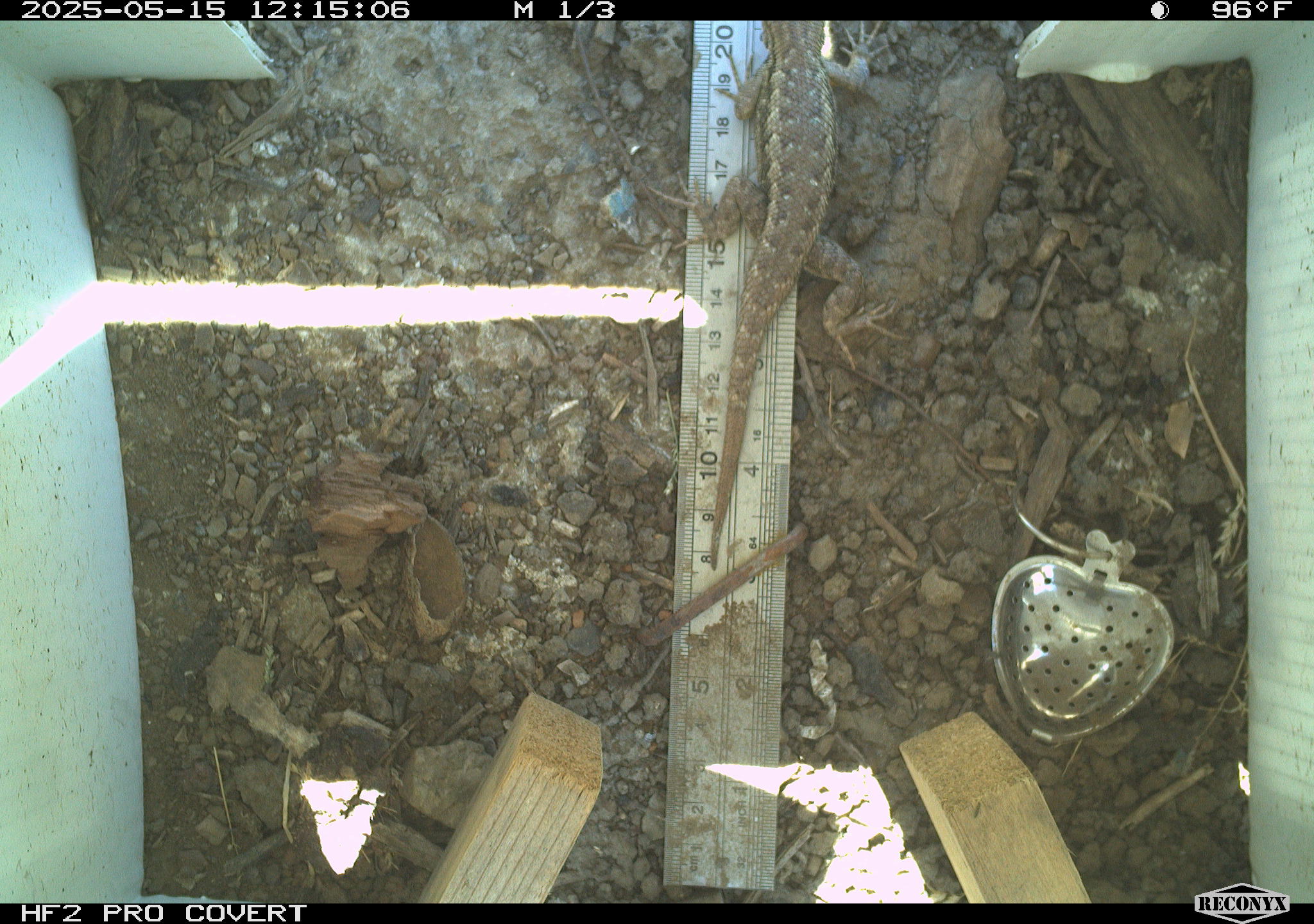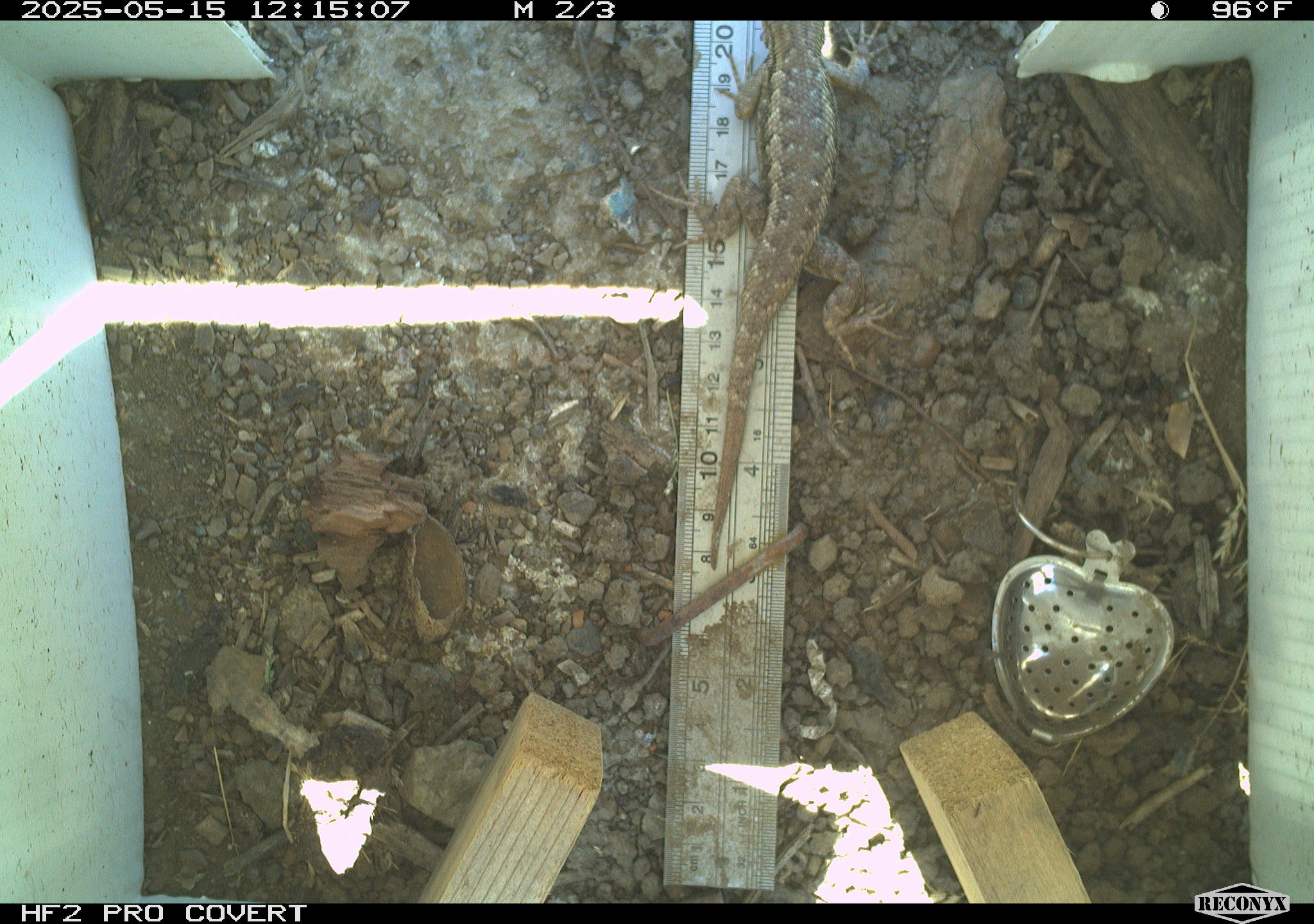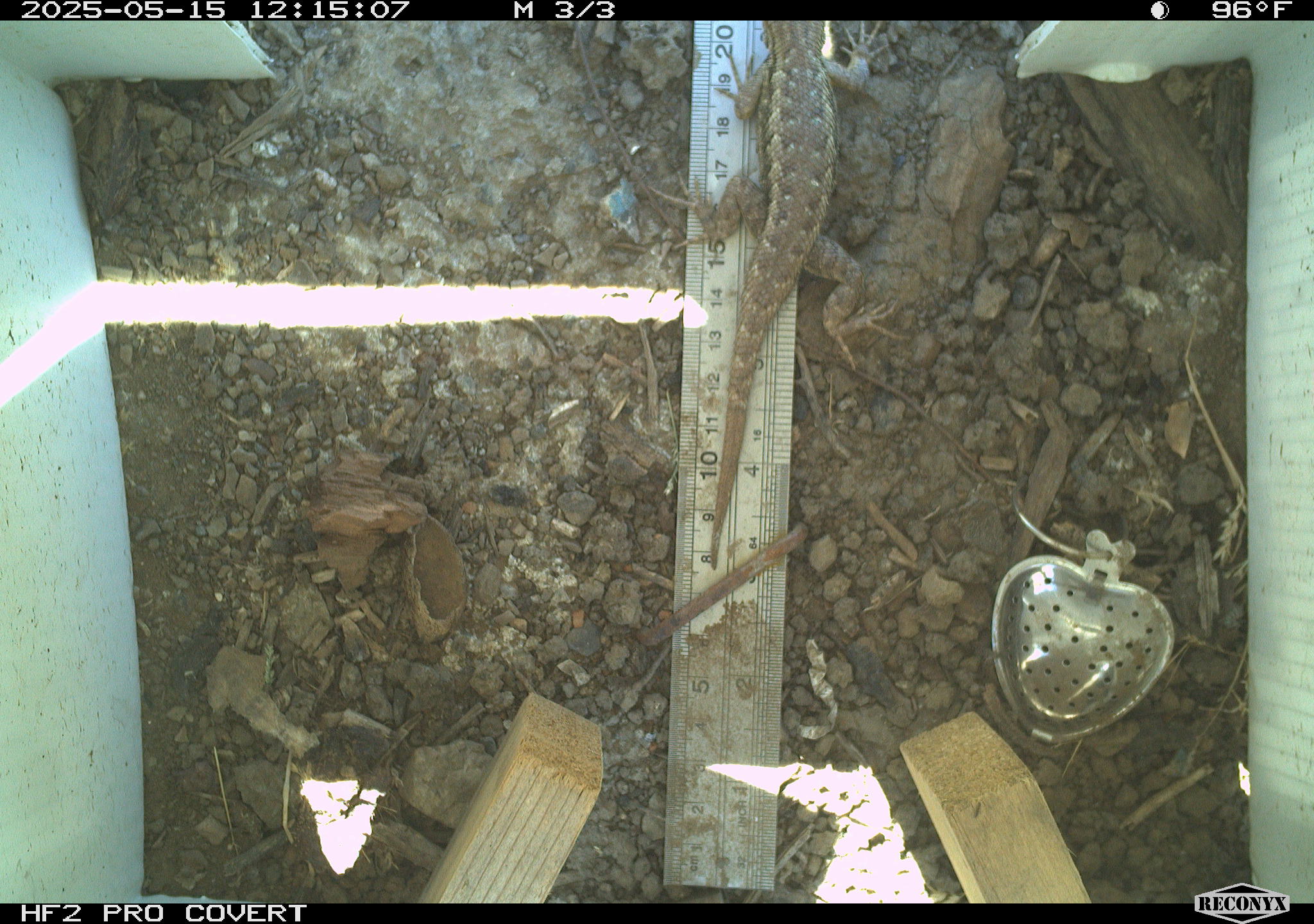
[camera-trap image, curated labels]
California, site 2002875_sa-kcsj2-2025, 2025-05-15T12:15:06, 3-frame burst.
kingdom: Animalia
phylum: Chordata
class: Reptilia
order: Squamata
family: Phrynosomatidae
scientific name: Phrynosomatidae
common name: north american spiny lizards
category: sceloporus/uta species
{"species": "sceloporus/uta species (north american spiny lizards) (Phrynosomatidae)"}